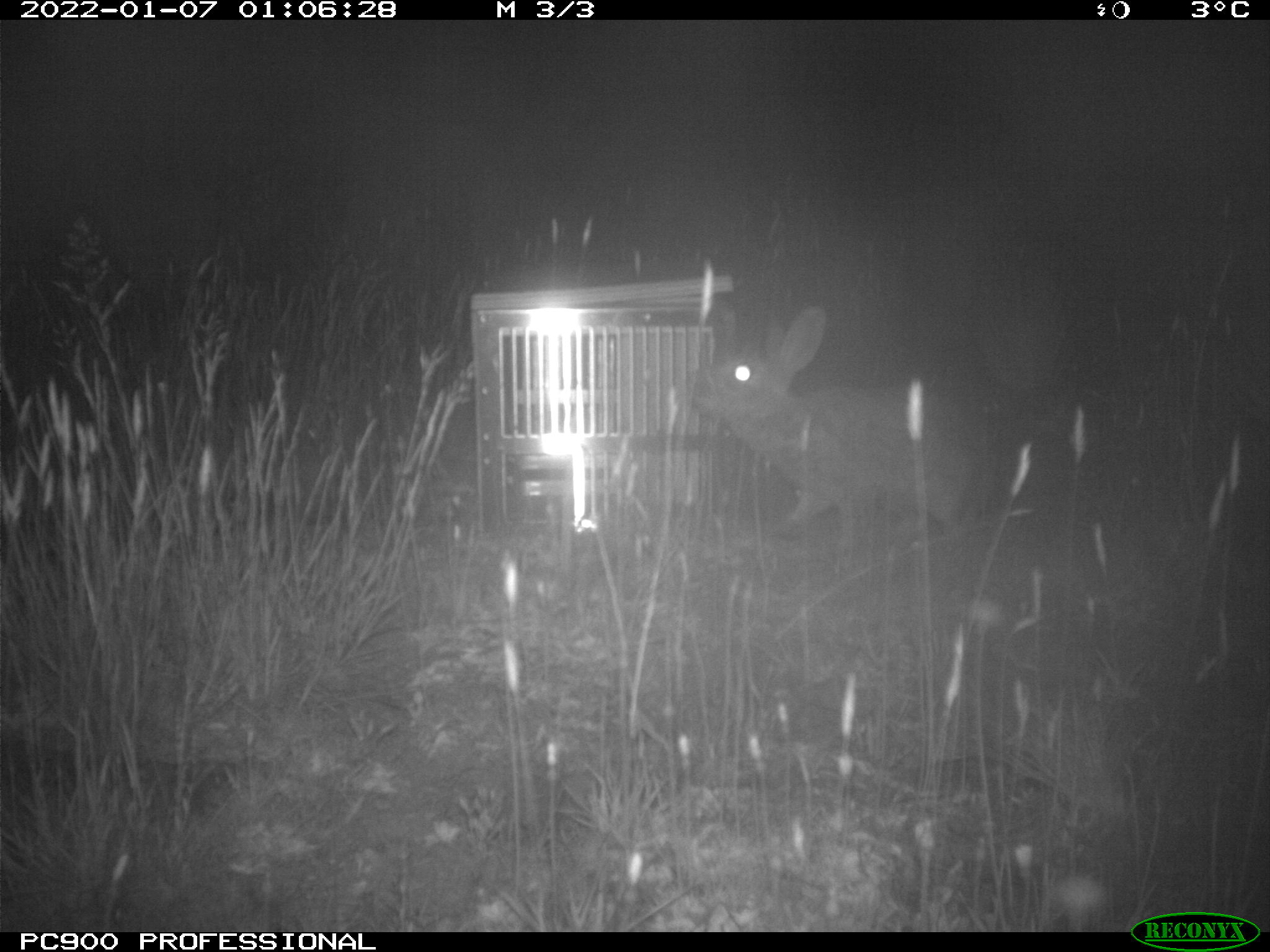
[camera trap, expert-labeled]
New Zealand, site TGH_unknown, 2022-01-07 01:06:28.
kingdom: Animalia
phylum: Chordata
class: Mammalia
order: Lagomorpha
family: Leporidae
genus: Oryctolagus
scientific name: Oryctolagus cuniculus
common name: european rabbit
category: rabbit